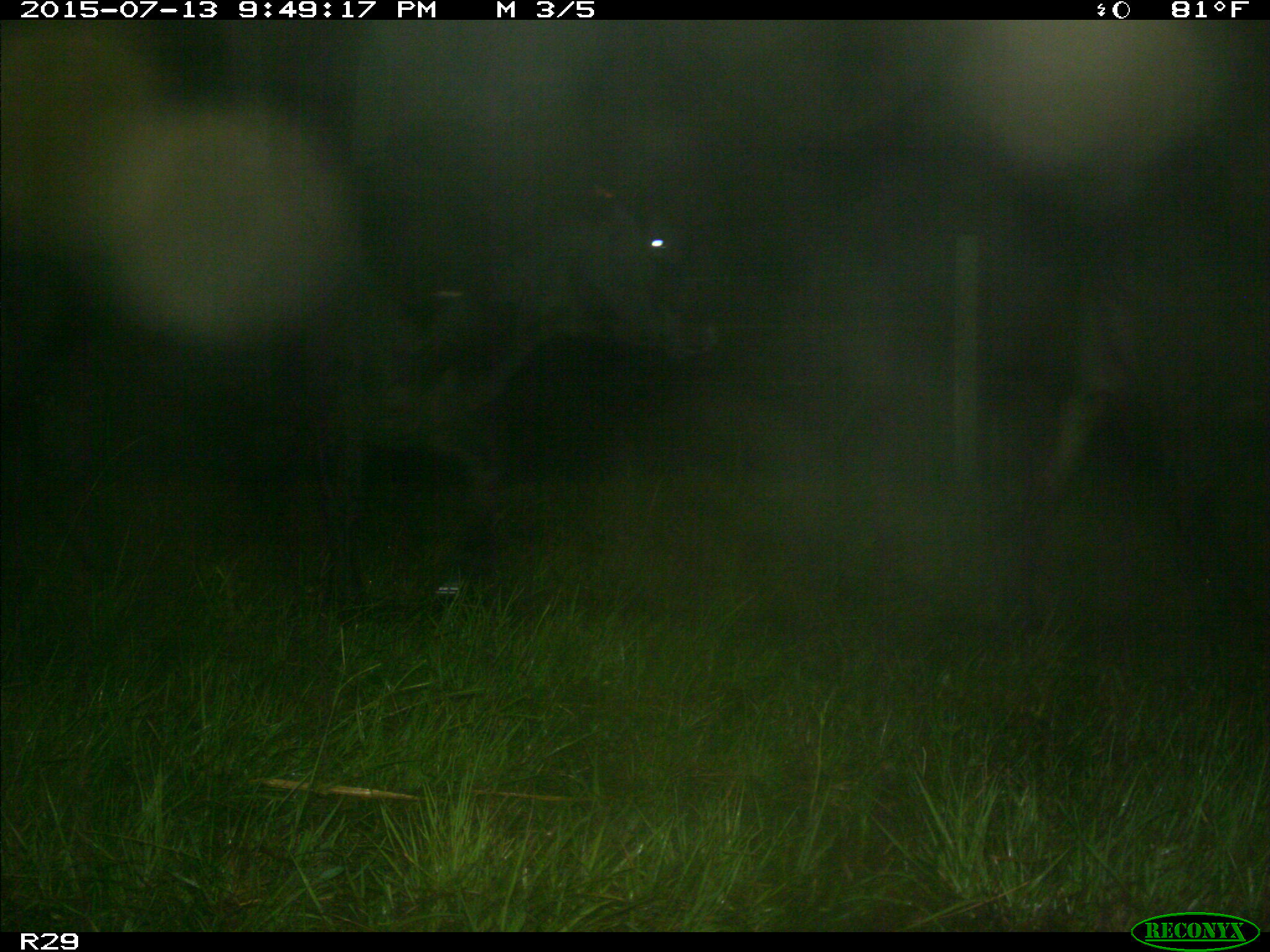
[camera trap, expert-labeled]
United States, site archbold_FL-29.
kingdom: Animalia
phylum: Chordata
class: Mammalia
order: Artiodactyla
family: Bovidae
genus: Bos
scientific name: Bos taurus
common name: domestic cow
Bos taurus (domestic cow).